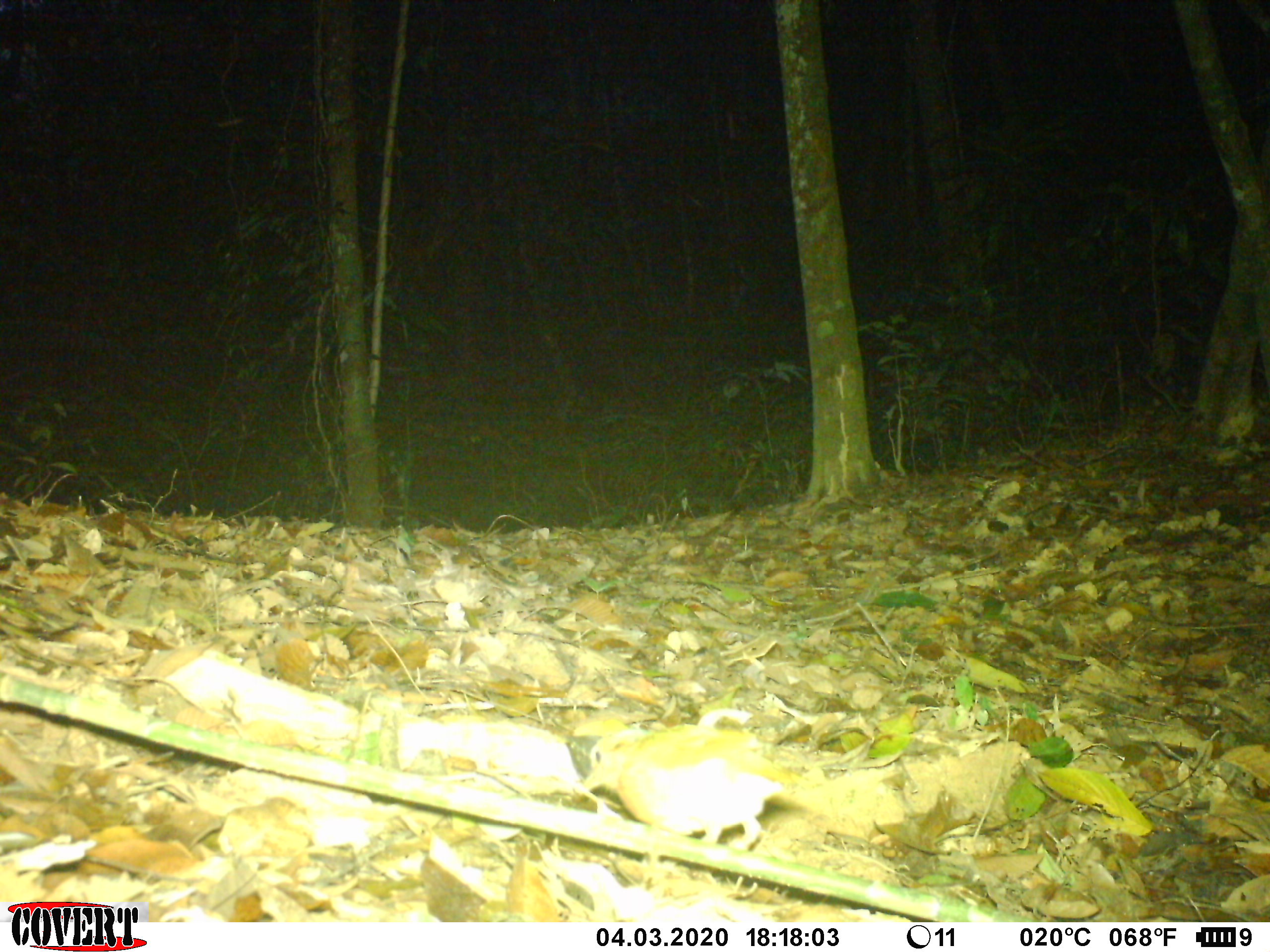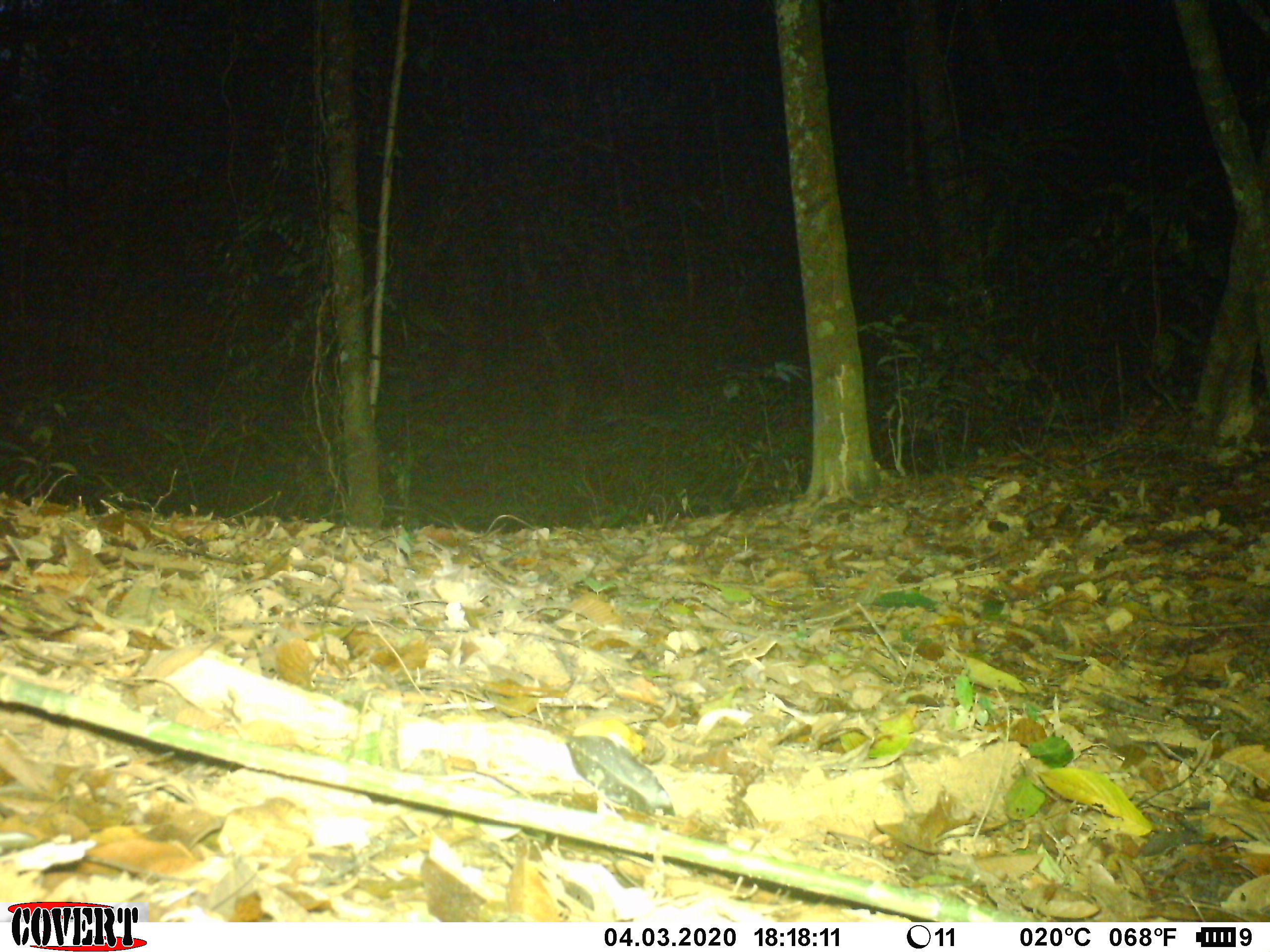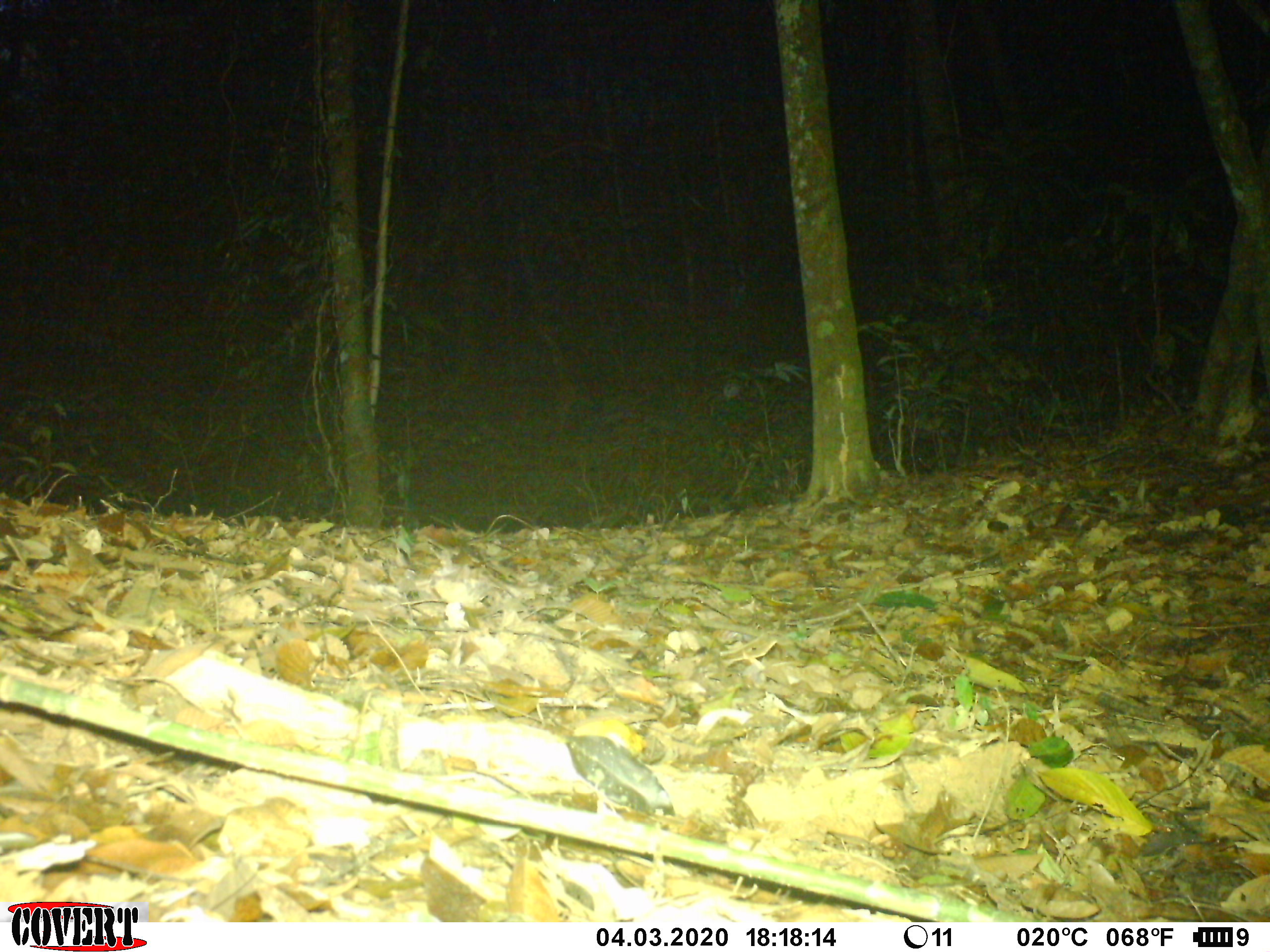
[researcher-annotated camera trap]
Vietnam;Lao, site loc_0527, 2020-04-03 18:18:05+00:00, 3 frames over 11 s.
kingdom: Animalia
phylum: Chordata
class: Aves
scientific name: Aves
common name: bird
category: unidentified bird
Unidentified bird (bird) (Aves). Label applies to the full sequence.